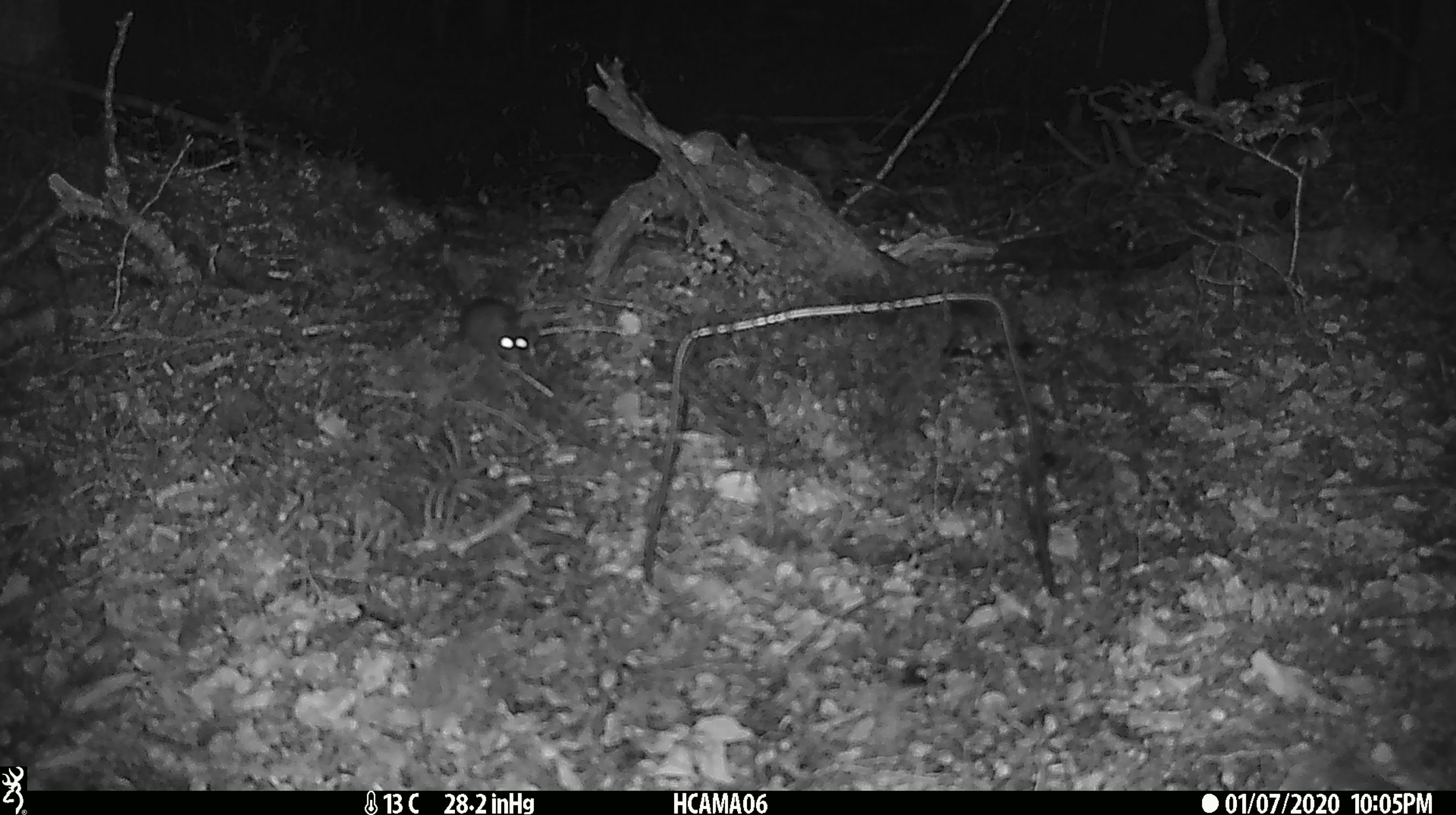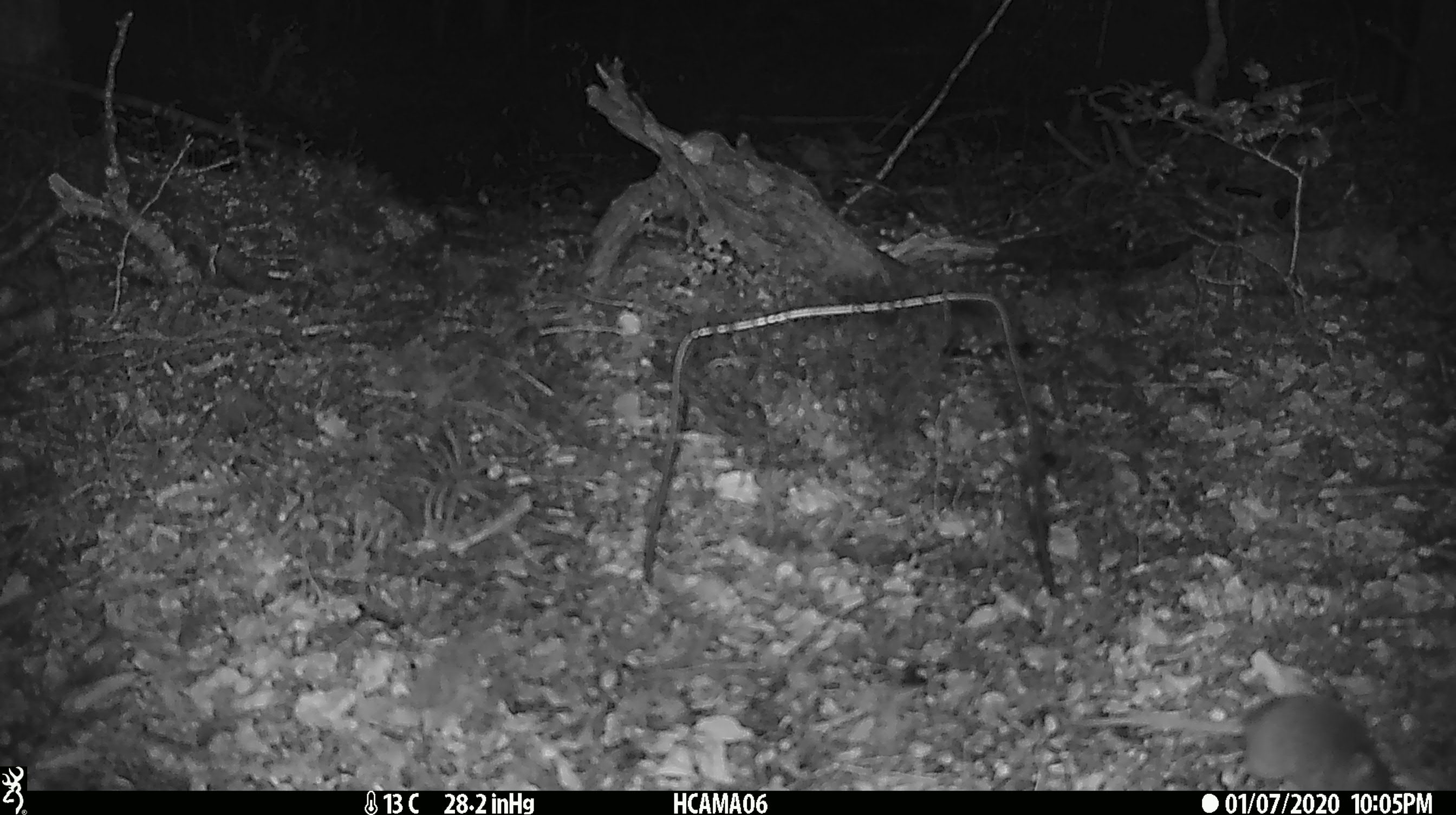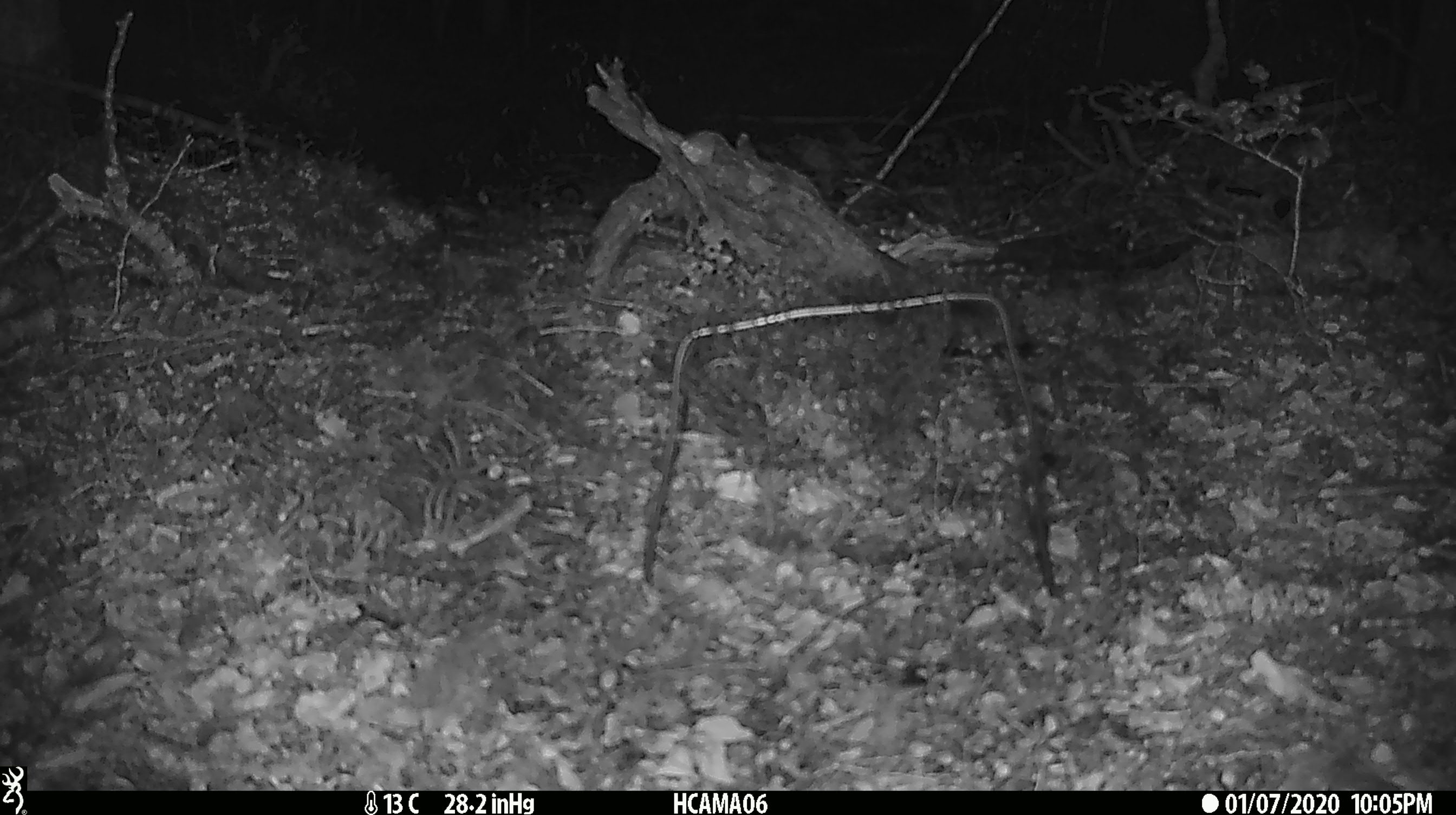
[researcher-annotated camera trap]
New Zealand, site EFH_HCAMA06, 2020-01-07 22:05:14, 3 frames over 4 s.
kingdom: Animalia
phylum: Chordata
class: Mammalia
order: Rodentia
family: Muridae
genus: Mus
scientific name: Mus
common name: mouse